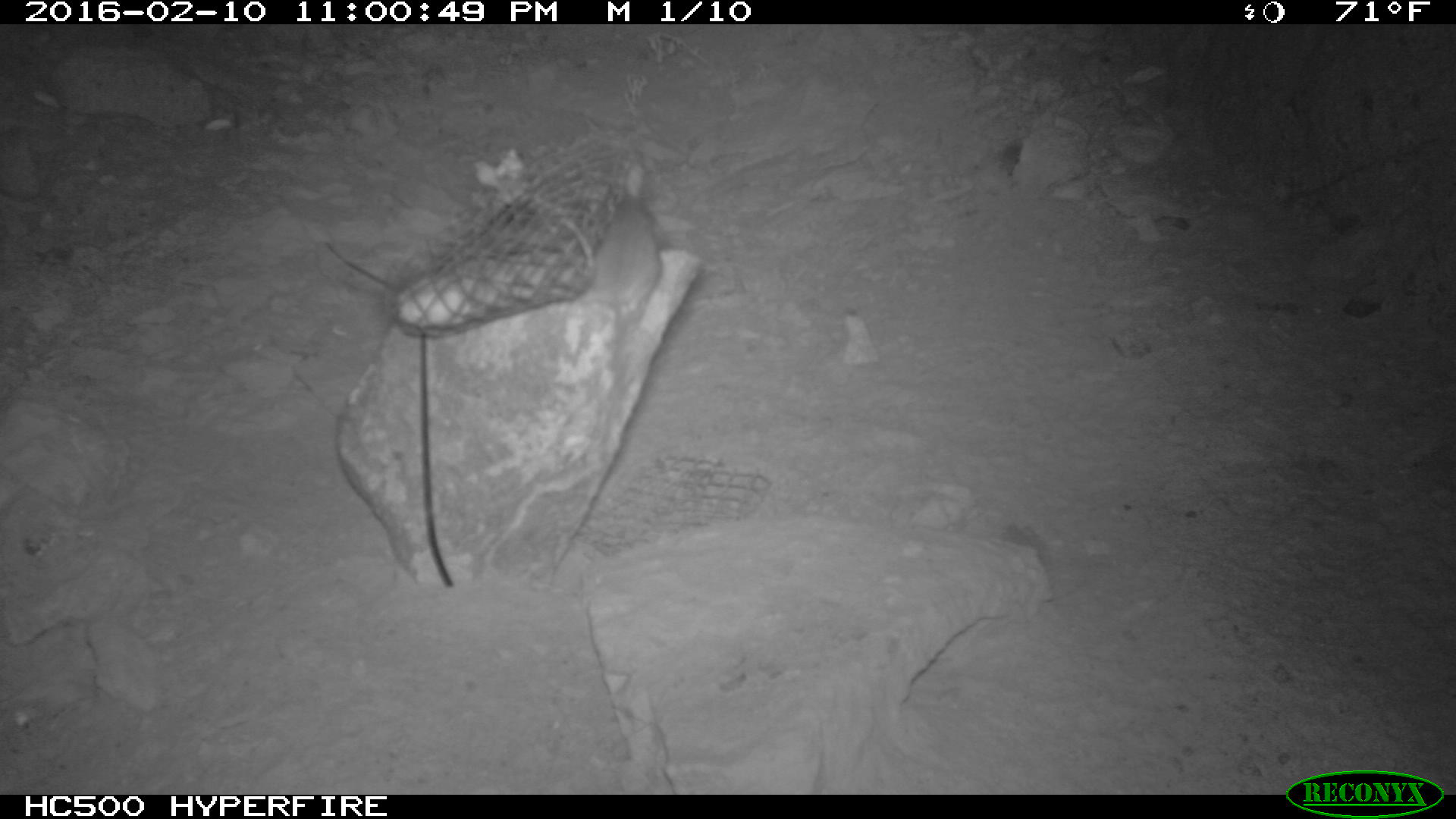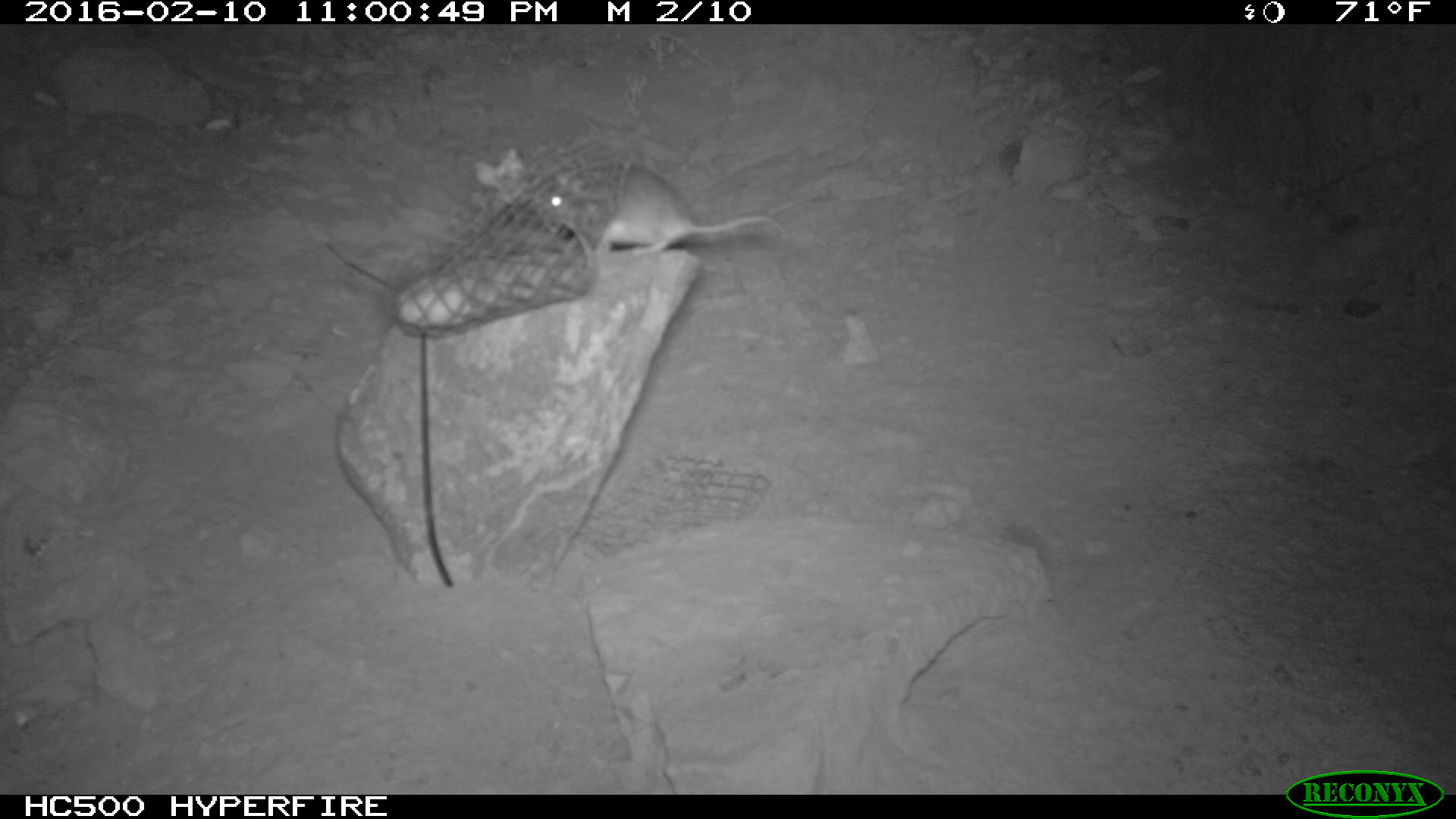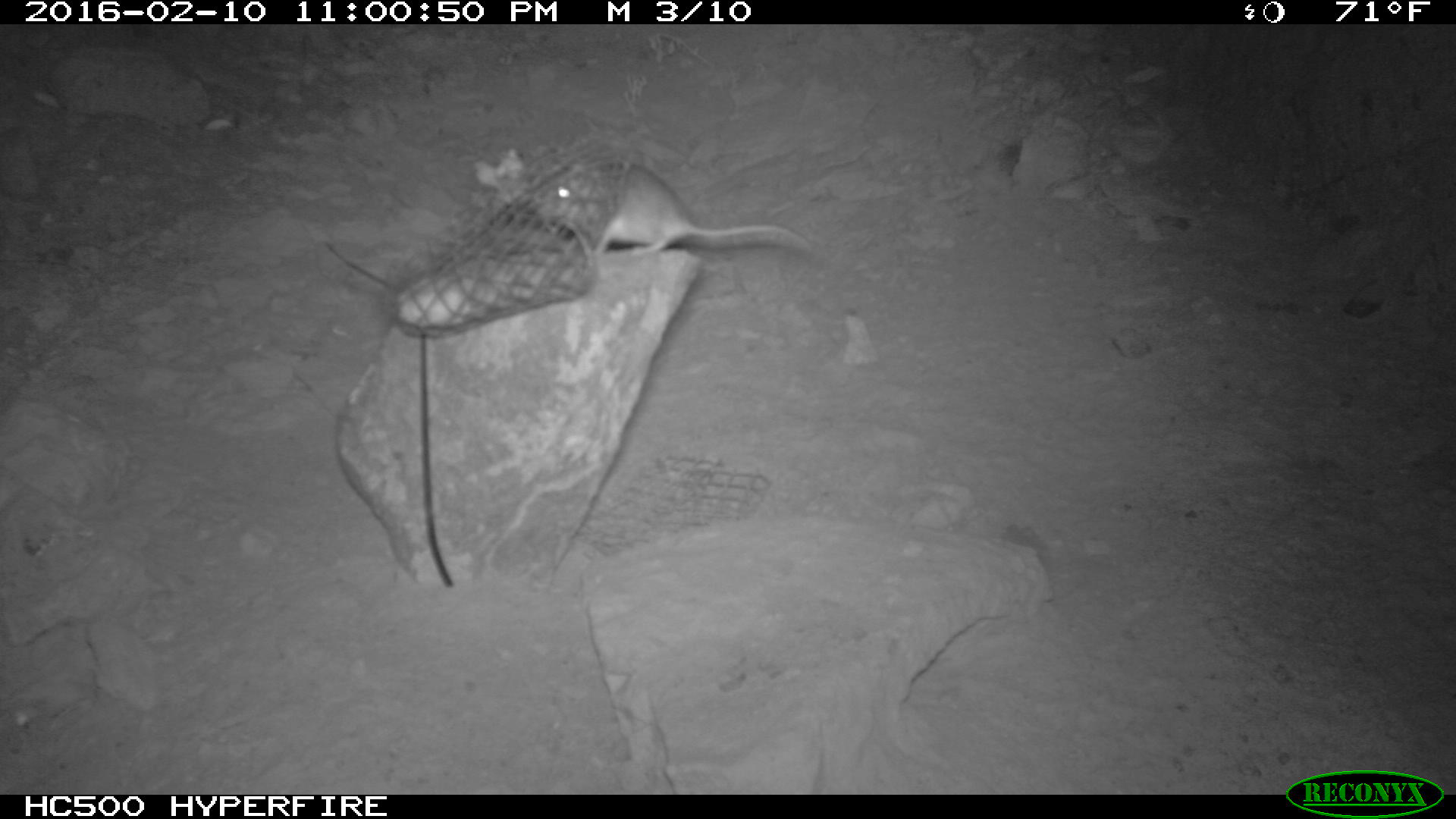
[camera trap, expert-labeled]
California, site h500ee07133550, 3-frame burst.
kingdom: Animalia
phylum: Chordata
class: Mammalia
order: Rodentia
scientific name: Rodentia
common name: rodent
Rodent (Rodentia).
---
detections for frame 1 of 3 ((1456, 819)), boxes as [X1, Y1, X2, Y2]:
rodent: [582, 168, 659, 411]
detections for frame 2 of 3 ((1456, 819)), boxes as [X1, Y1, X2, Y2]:
rodent: [542, 162, 784, 258]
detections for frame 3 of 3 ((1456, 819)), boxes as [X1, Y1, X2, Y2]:
rodent: [527, 155, 816, 270]